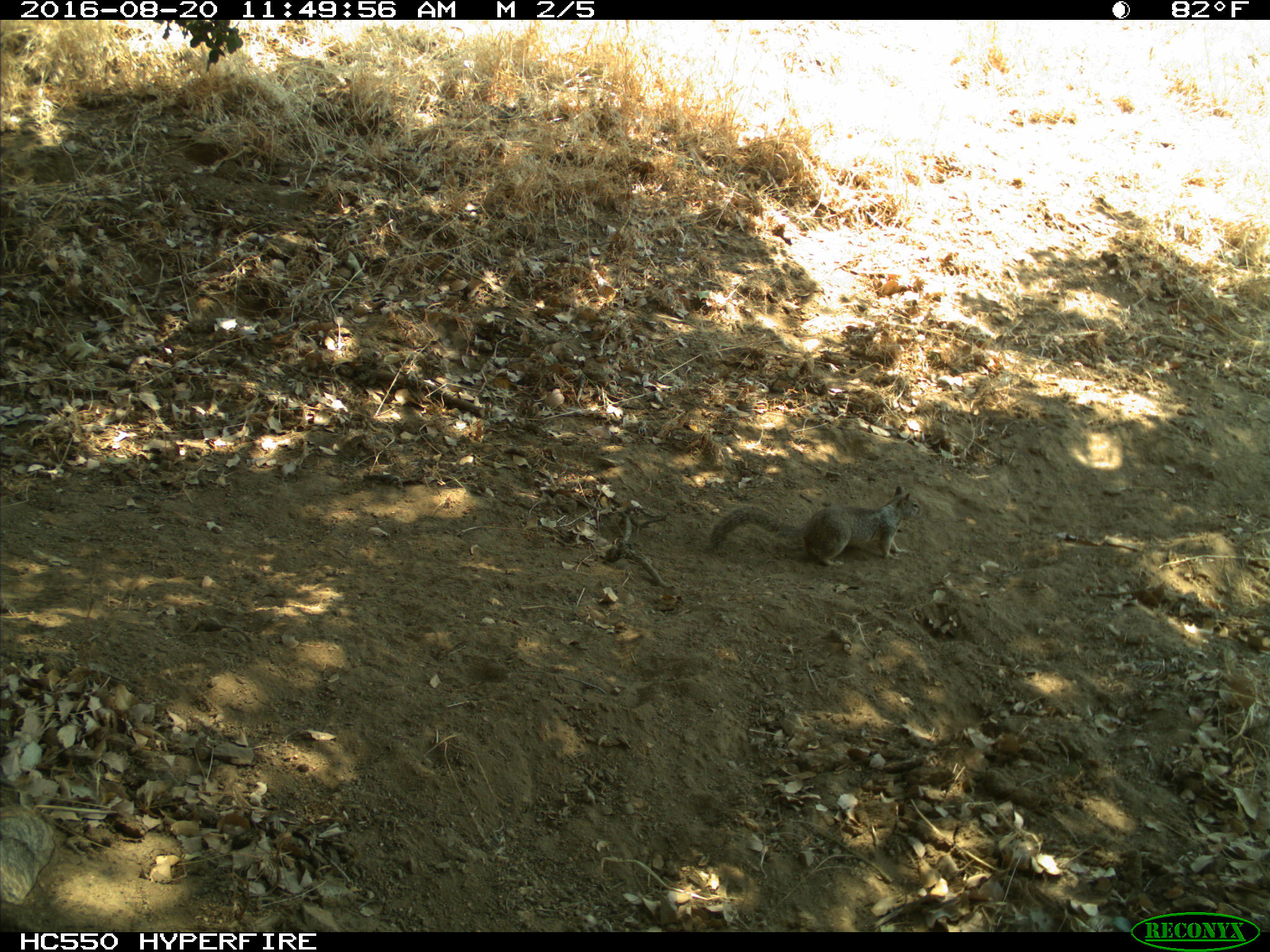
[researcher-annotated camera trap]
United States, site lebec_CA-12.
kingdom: Animalia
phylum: Chordata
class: Mammalia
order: Rodentia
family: Sciuridae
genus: Otospermophilus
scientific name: Otospermophilus beecheyi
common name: california ground squirrel